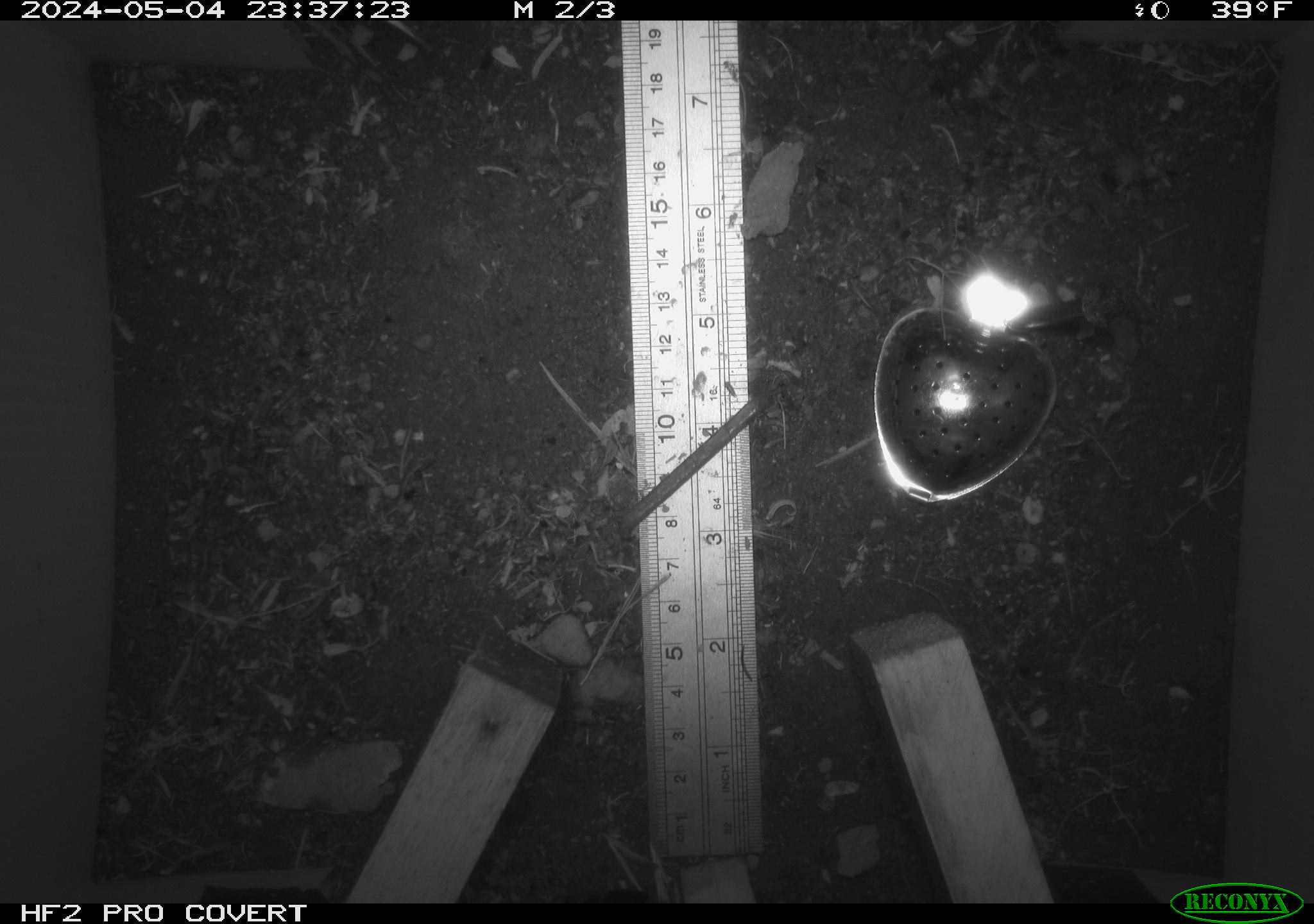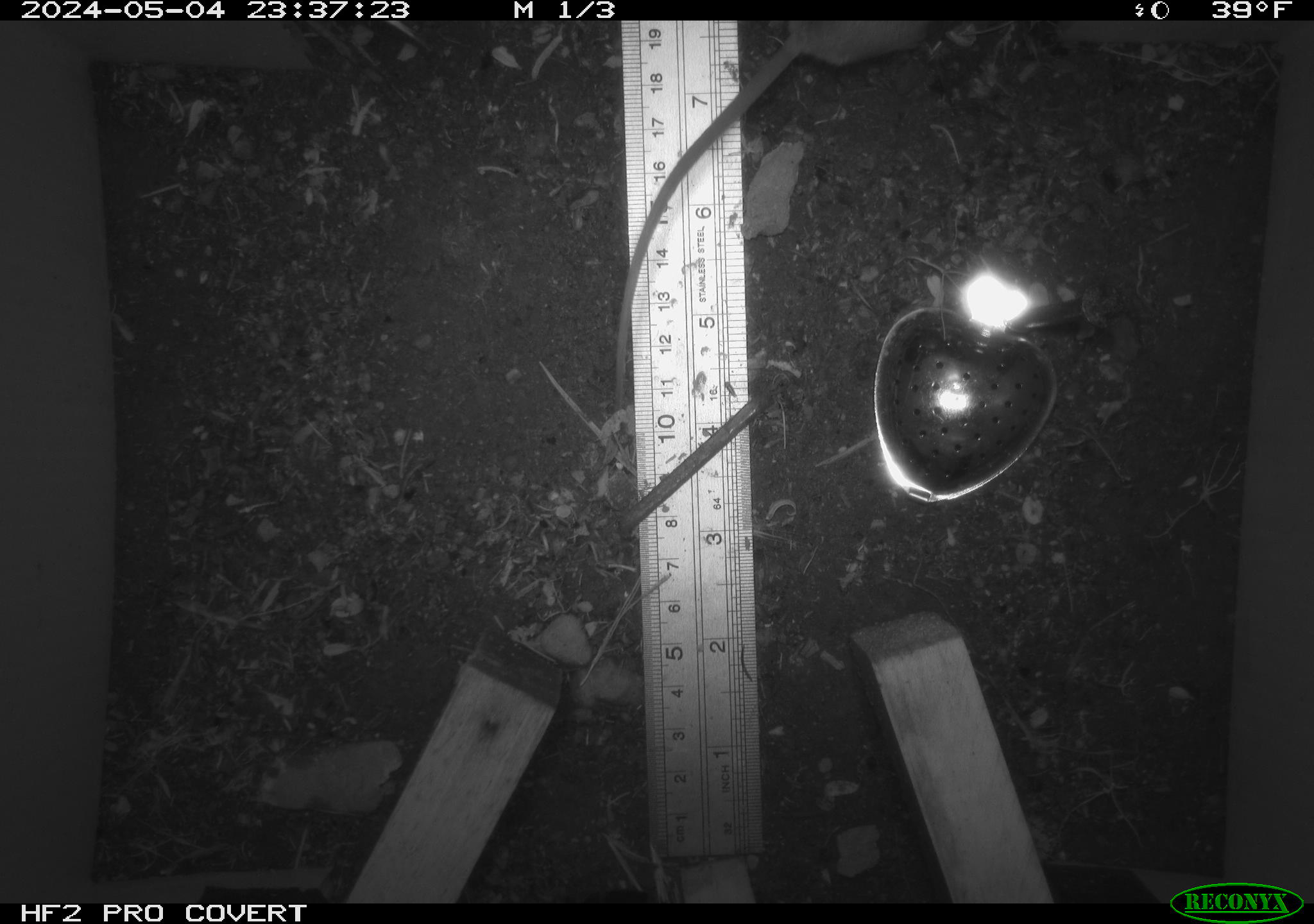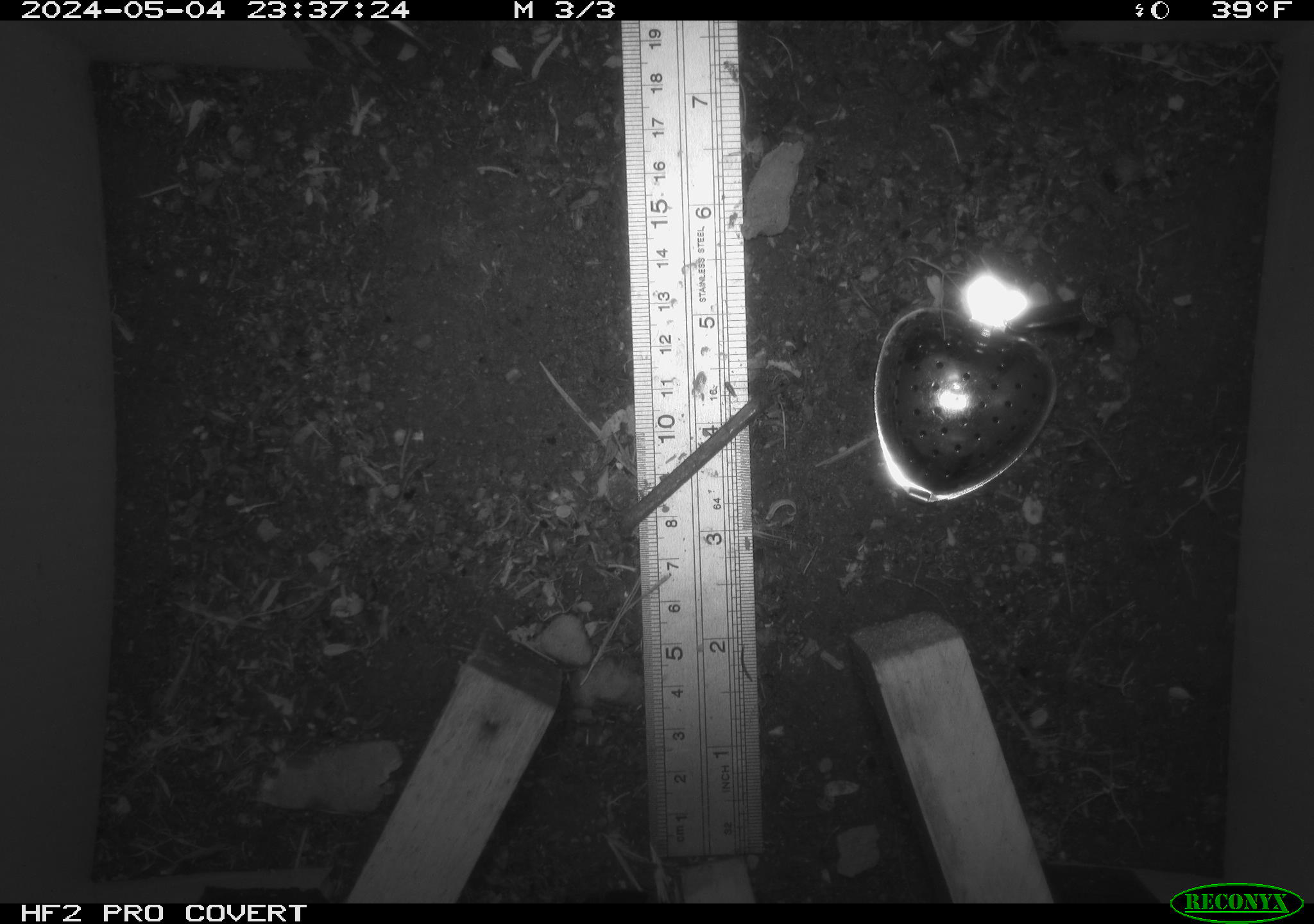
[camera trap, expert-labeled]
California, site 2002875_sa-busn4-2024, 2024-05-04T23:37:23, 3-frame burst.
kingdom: Animalia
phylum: Chordata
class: Mammalia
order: Rodentia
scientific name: Rodentia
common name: rodent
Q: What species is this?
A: Rodent (Rodentia).